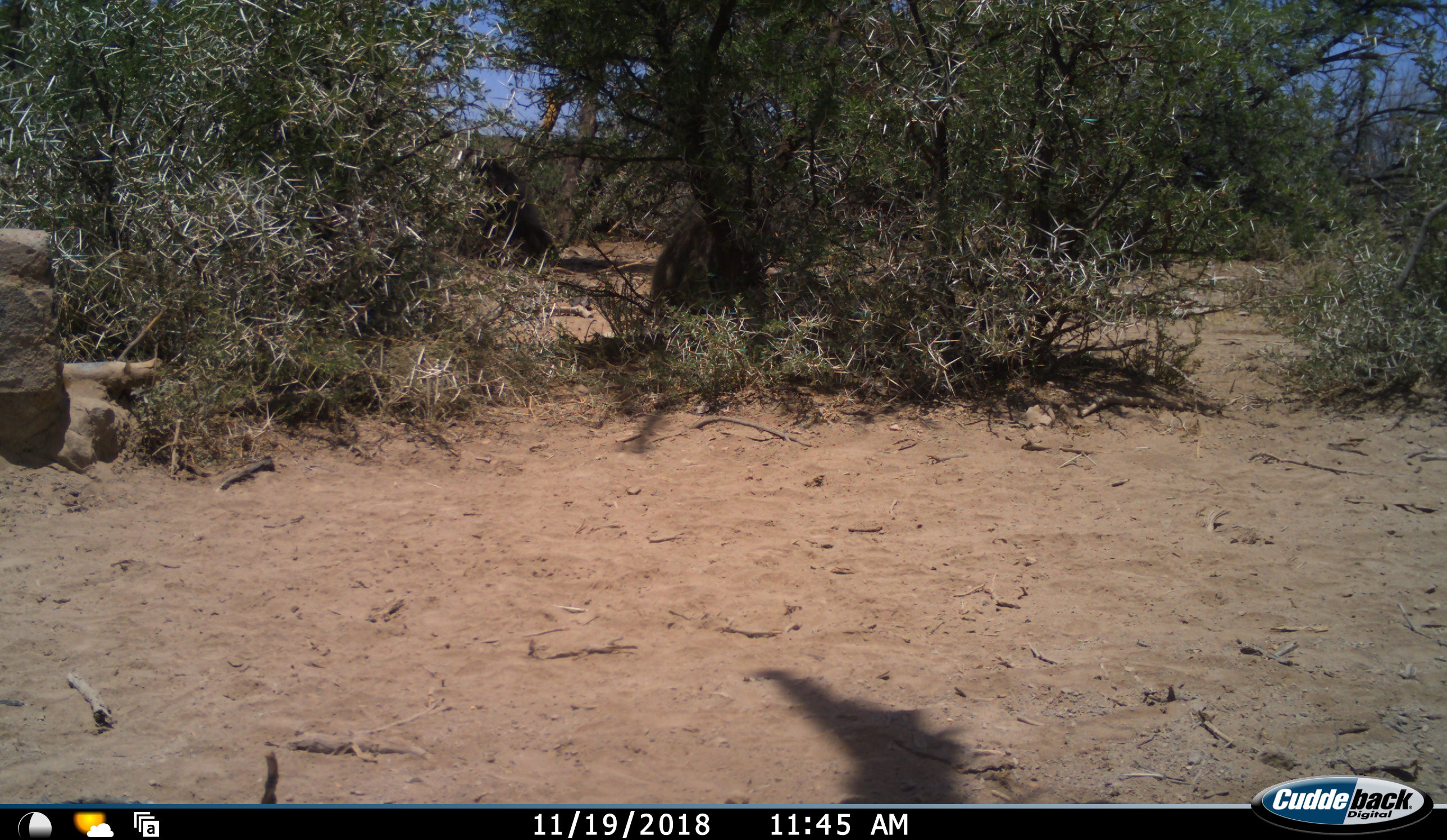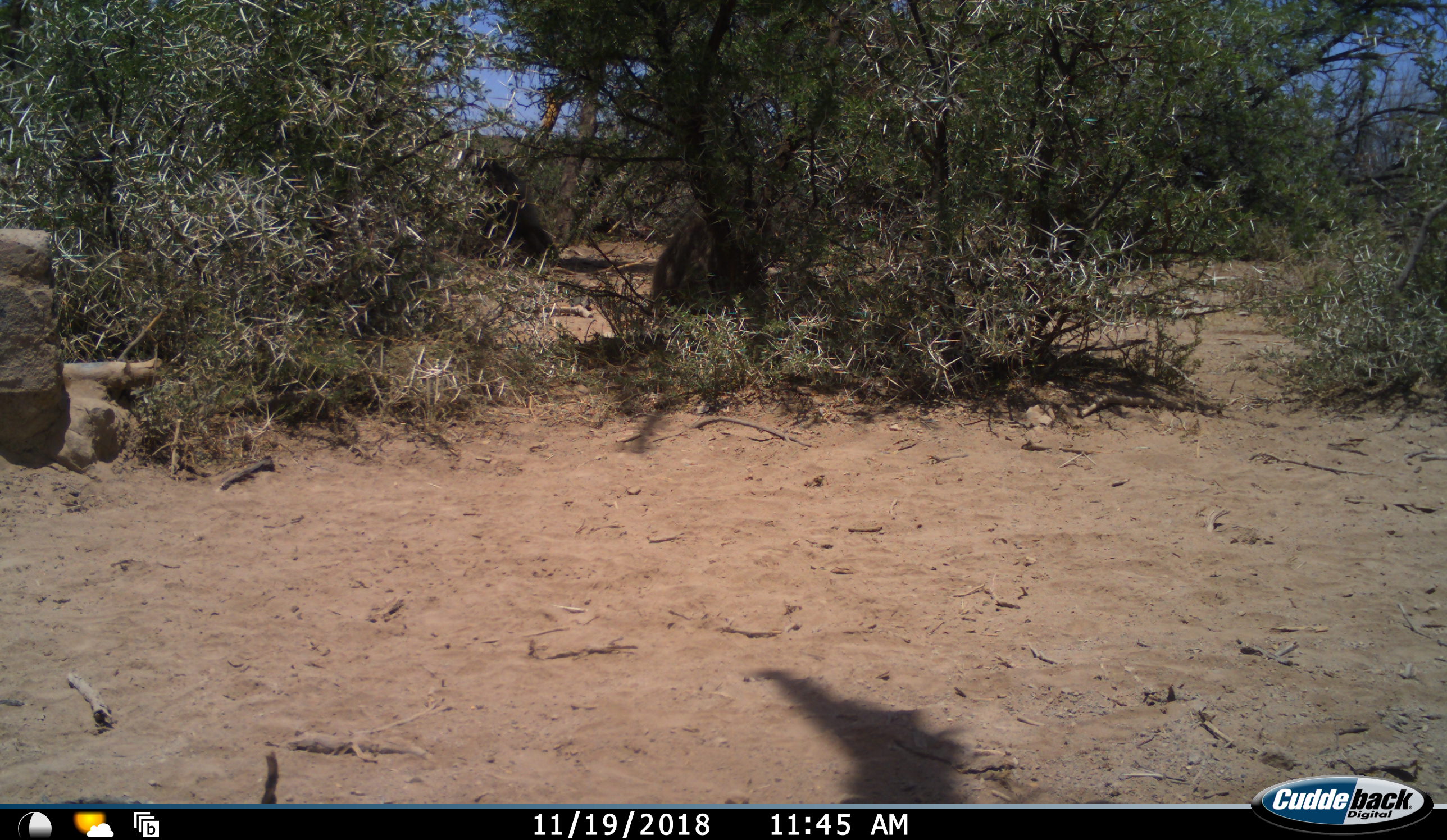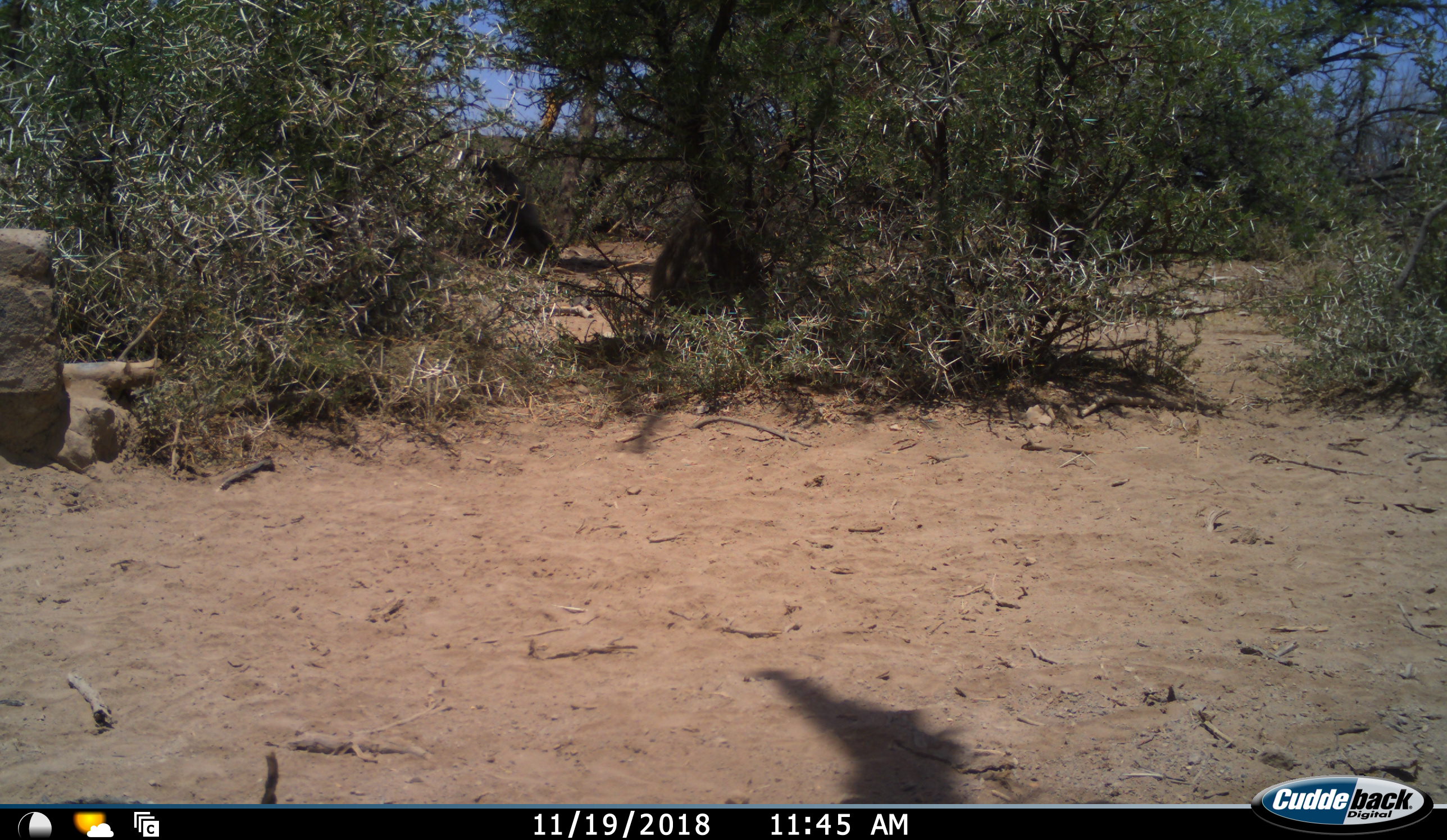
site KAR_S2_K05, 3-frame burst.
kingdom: Animalia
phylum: Chordata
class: Mammalia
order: Primates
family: Cercopithecidae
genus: Papio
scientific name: Papio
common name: baboon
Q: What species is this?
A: Baboon (Papio).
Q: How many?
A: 1.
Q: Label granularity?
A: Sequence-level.